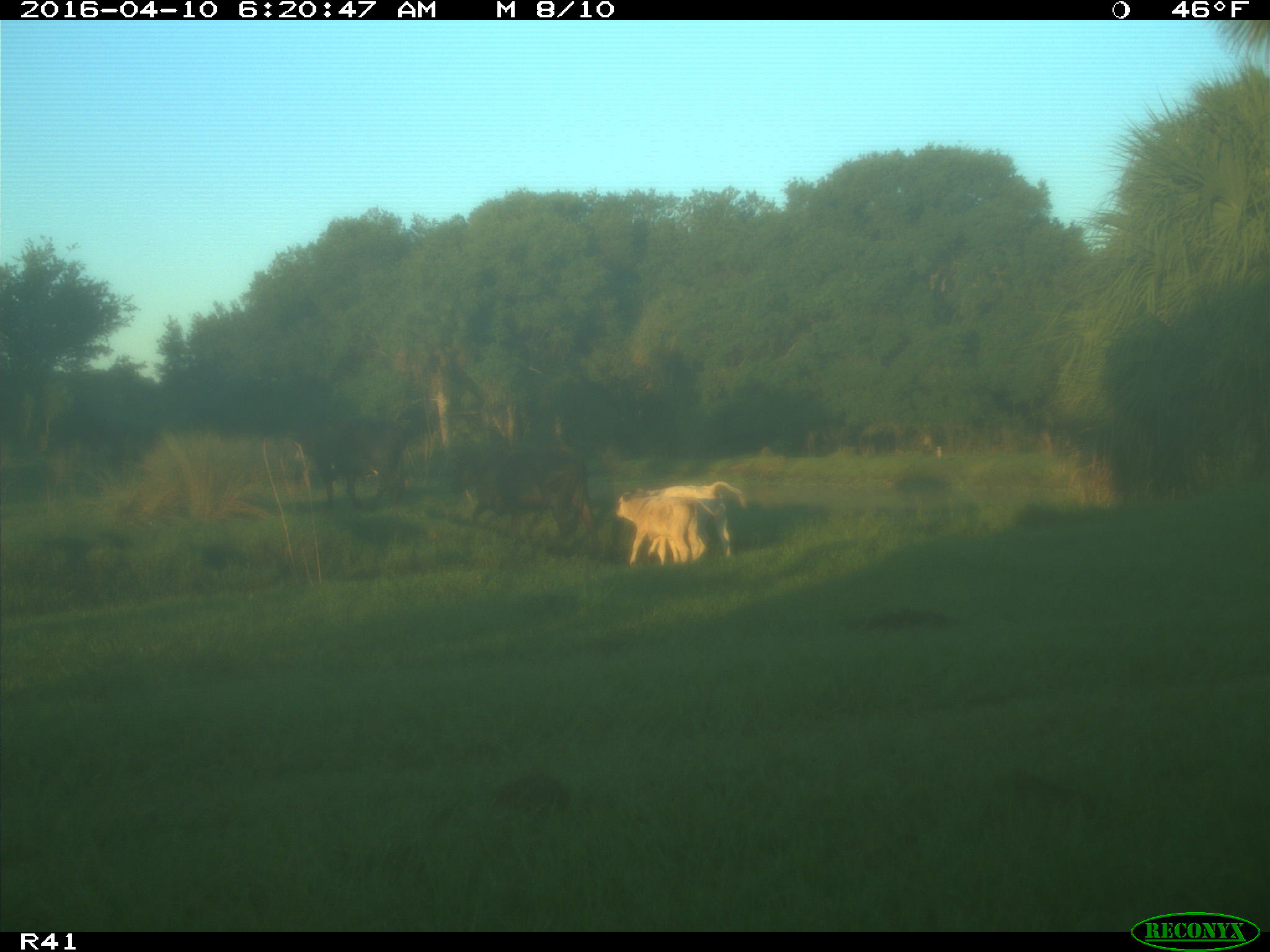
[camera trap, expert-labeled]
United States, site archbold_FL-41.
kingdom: Animalia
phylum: Chordata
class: Mammalia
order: Artiodactyla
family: Bovidae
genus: Bos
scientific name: Bos taurus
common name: domestic cow